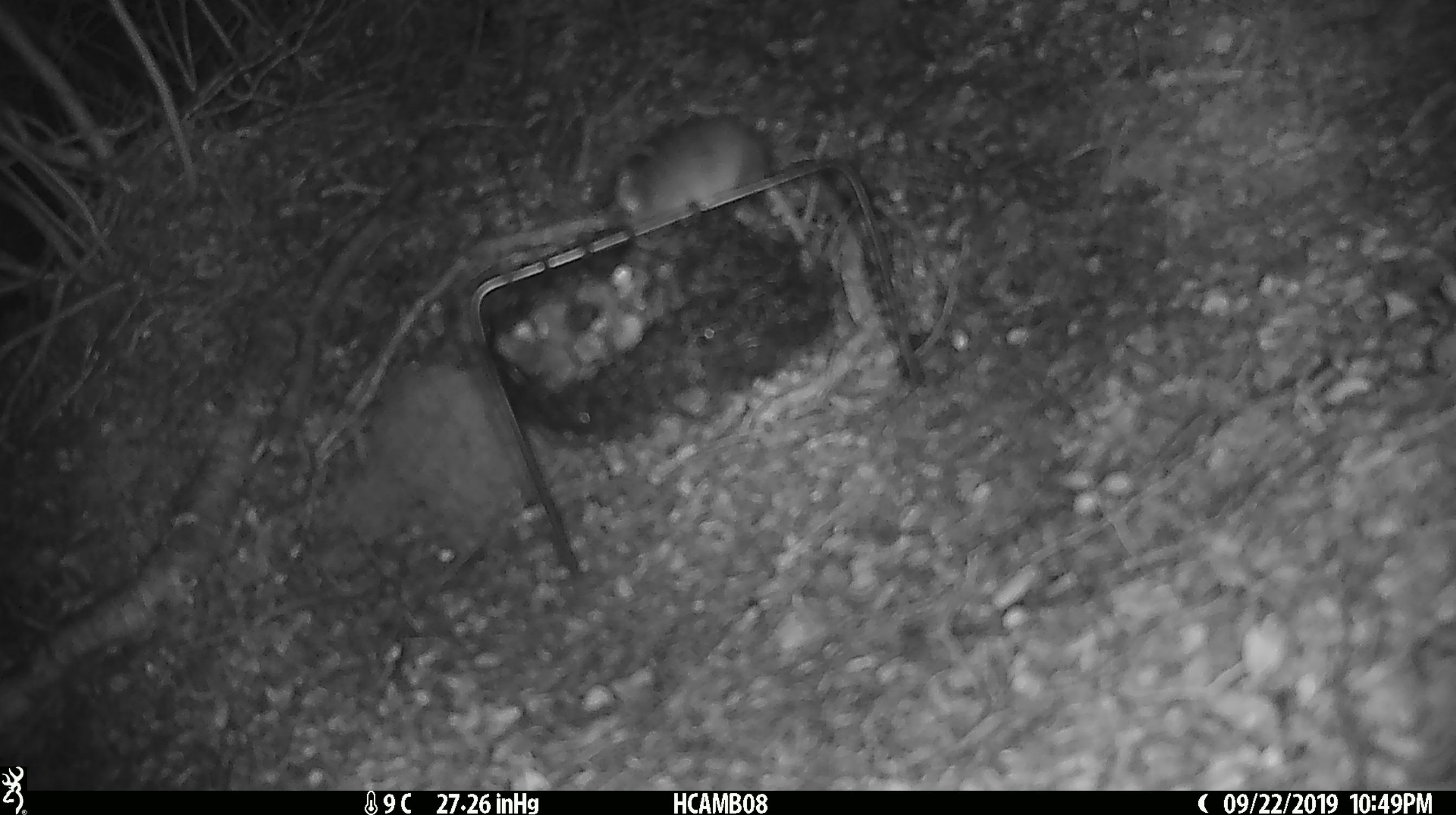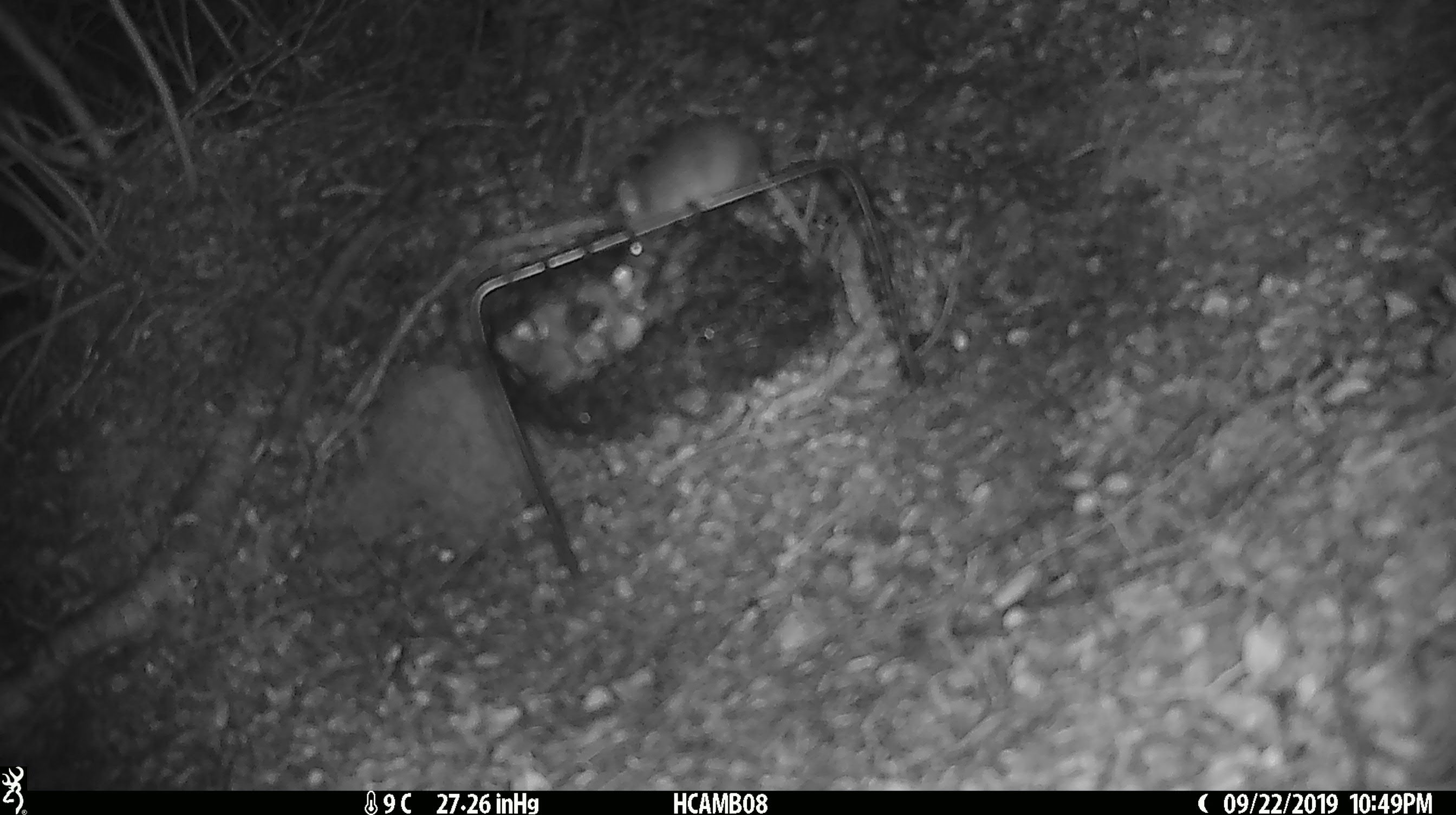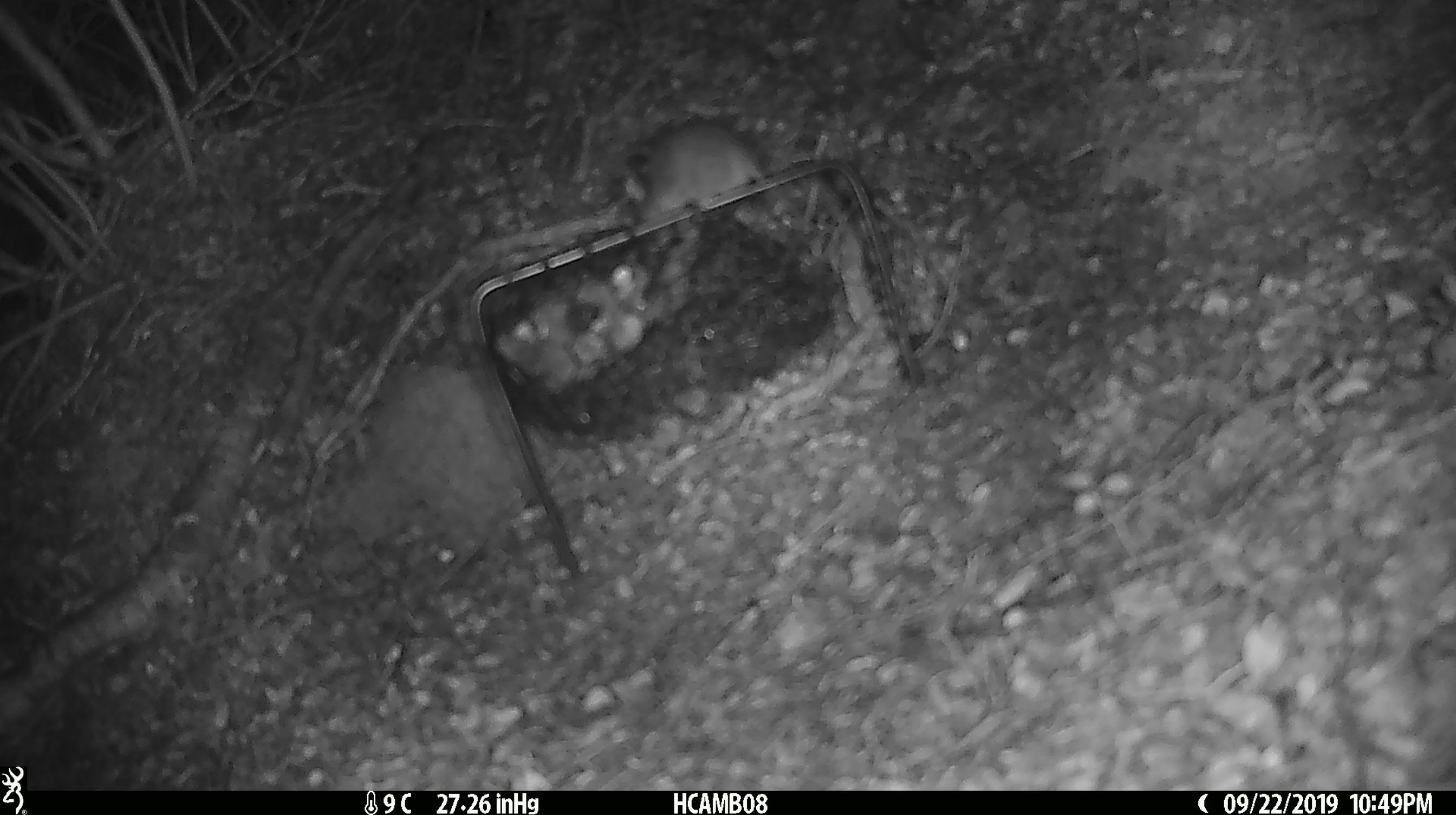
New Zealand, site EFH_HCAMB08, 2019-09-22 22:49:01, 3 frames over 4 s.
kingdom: Animalia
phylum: Chordata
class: Mammalia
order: Rodentia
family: Muridae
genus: Mus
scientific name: Mus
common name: mouse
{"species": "mouse (Mus)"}